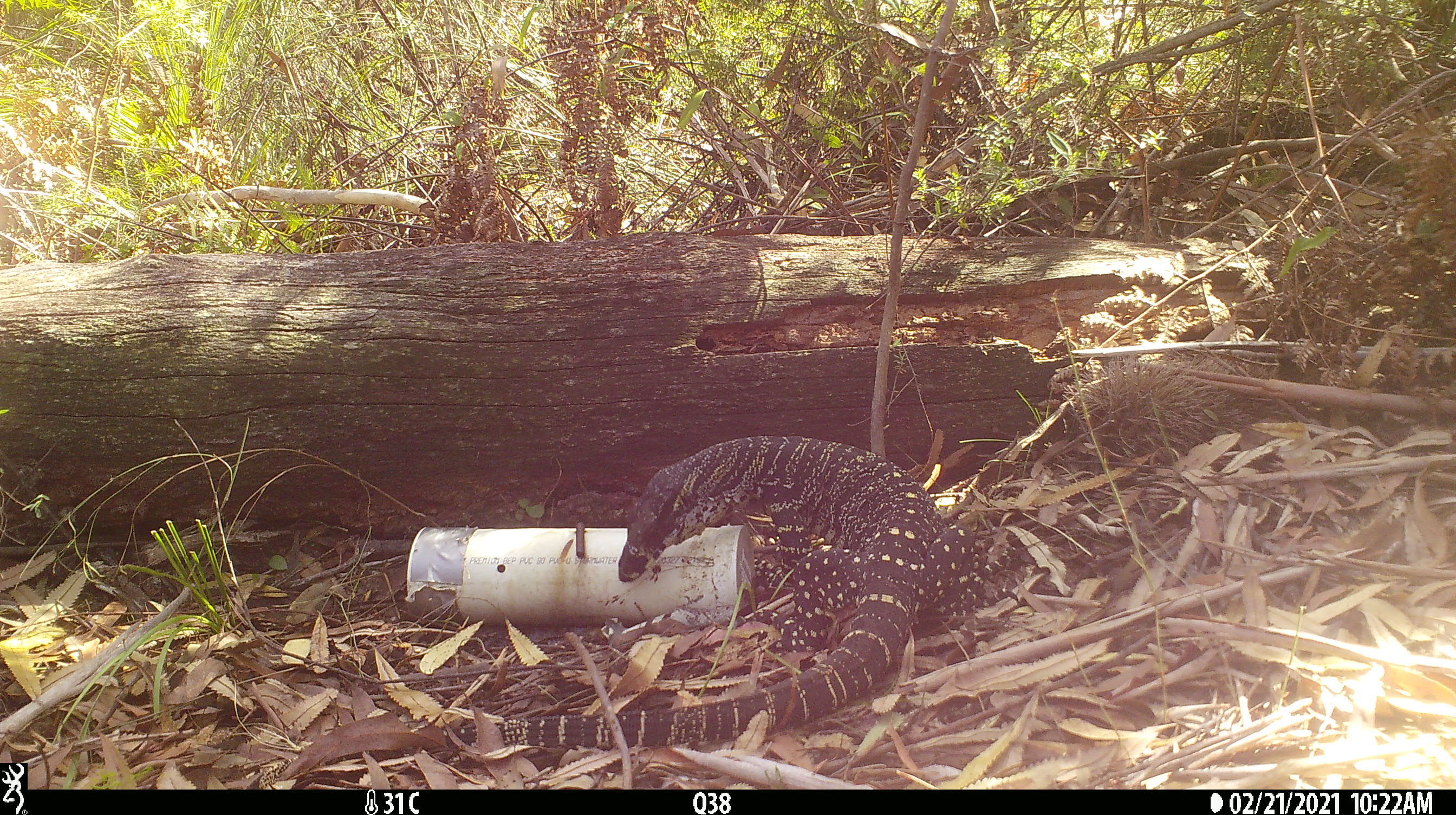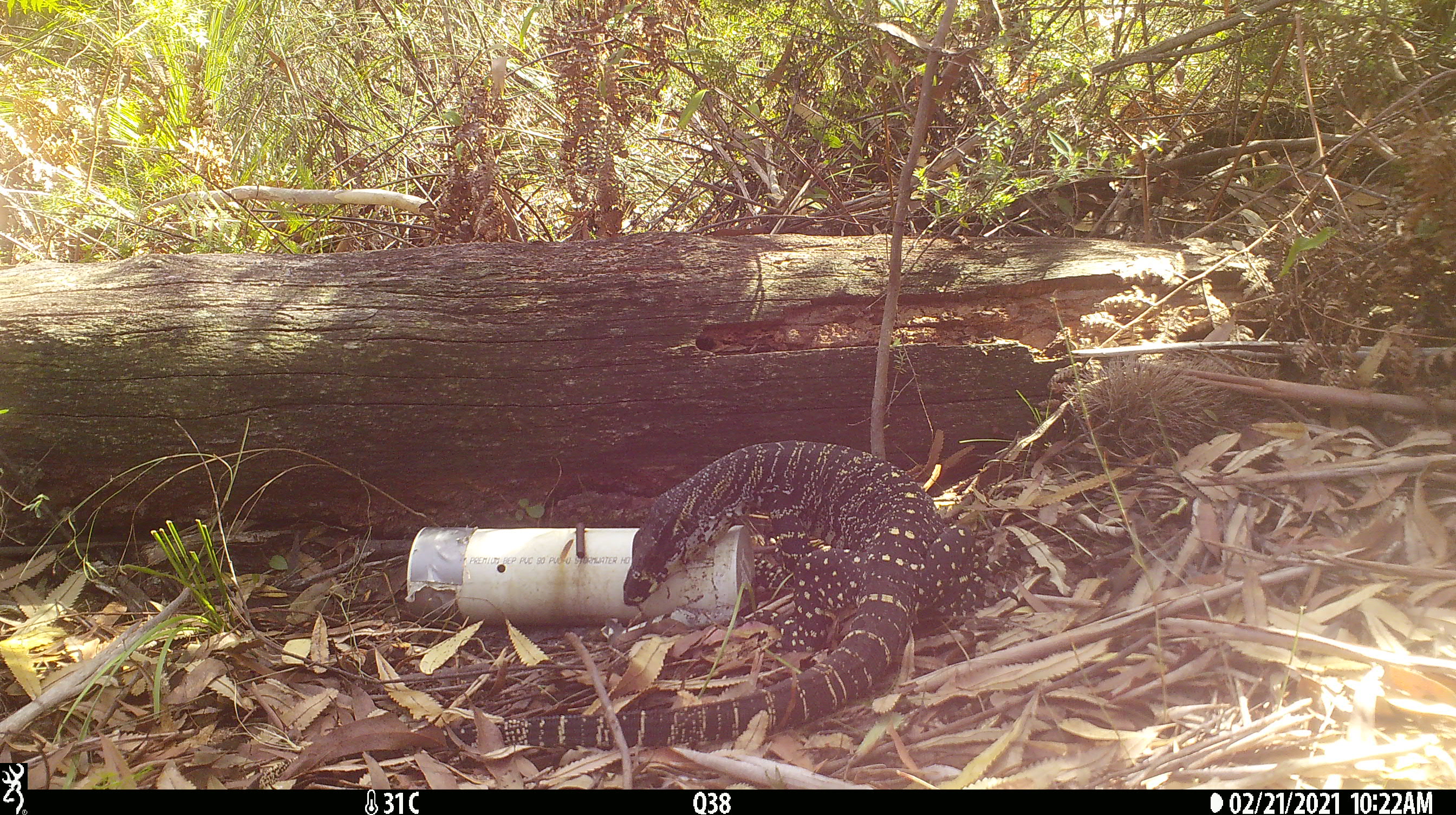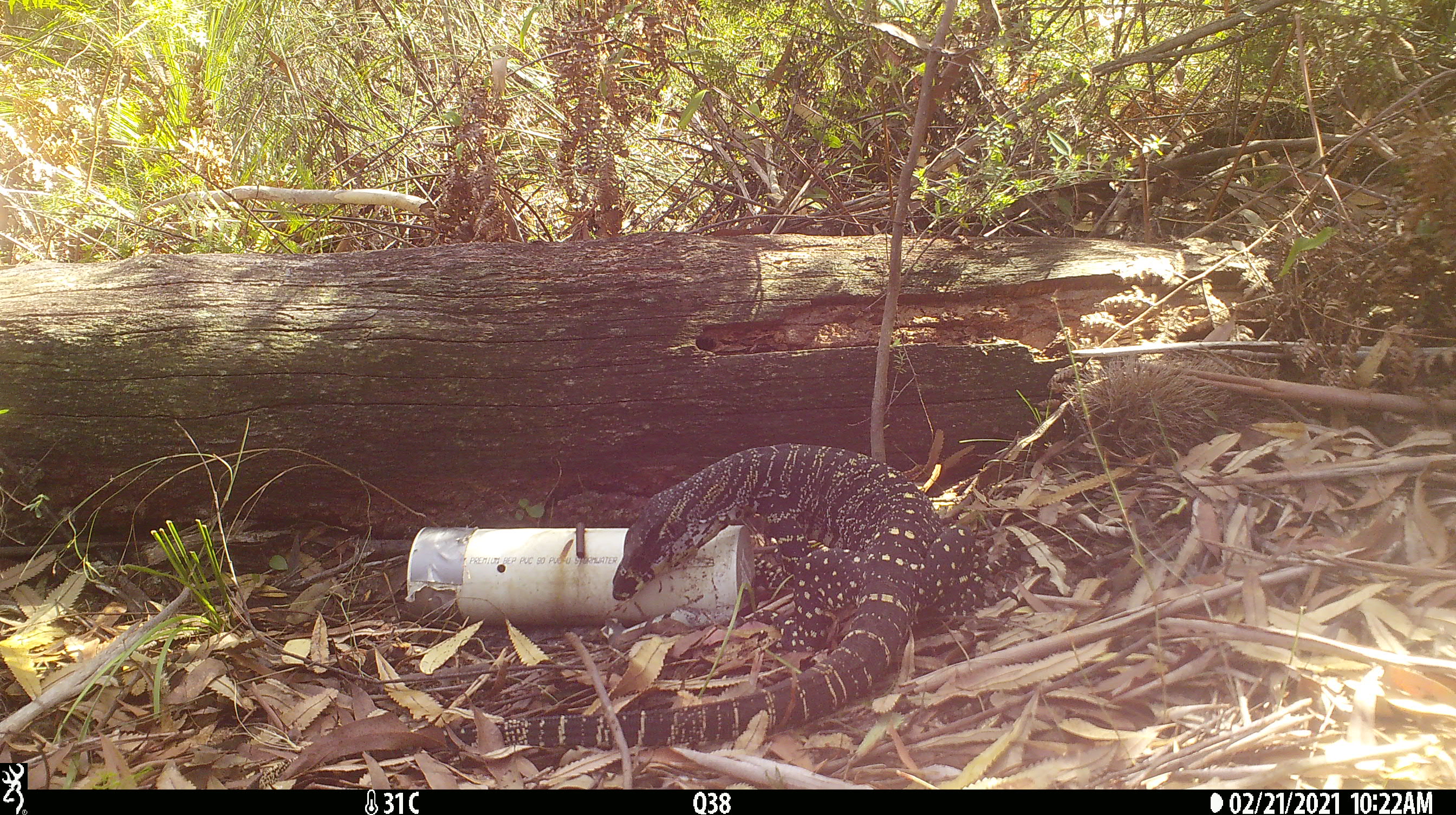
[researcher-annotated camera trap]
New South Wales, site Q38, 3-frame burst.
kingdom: Animalia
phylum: Chordata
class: Reptilia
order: Squamata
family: Varanidae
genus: Varanus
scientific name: Varanus varius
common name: lace monitor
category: goanna